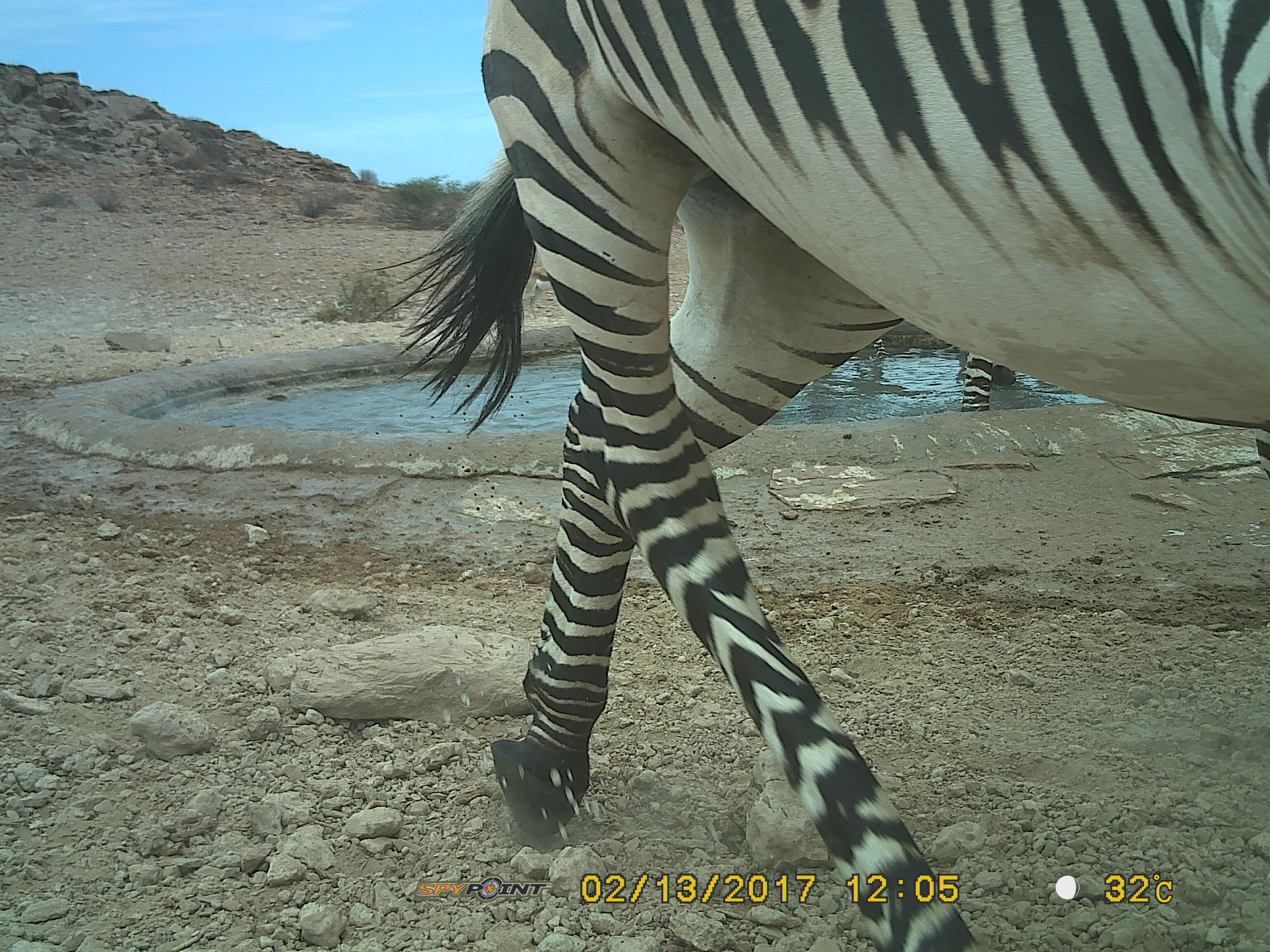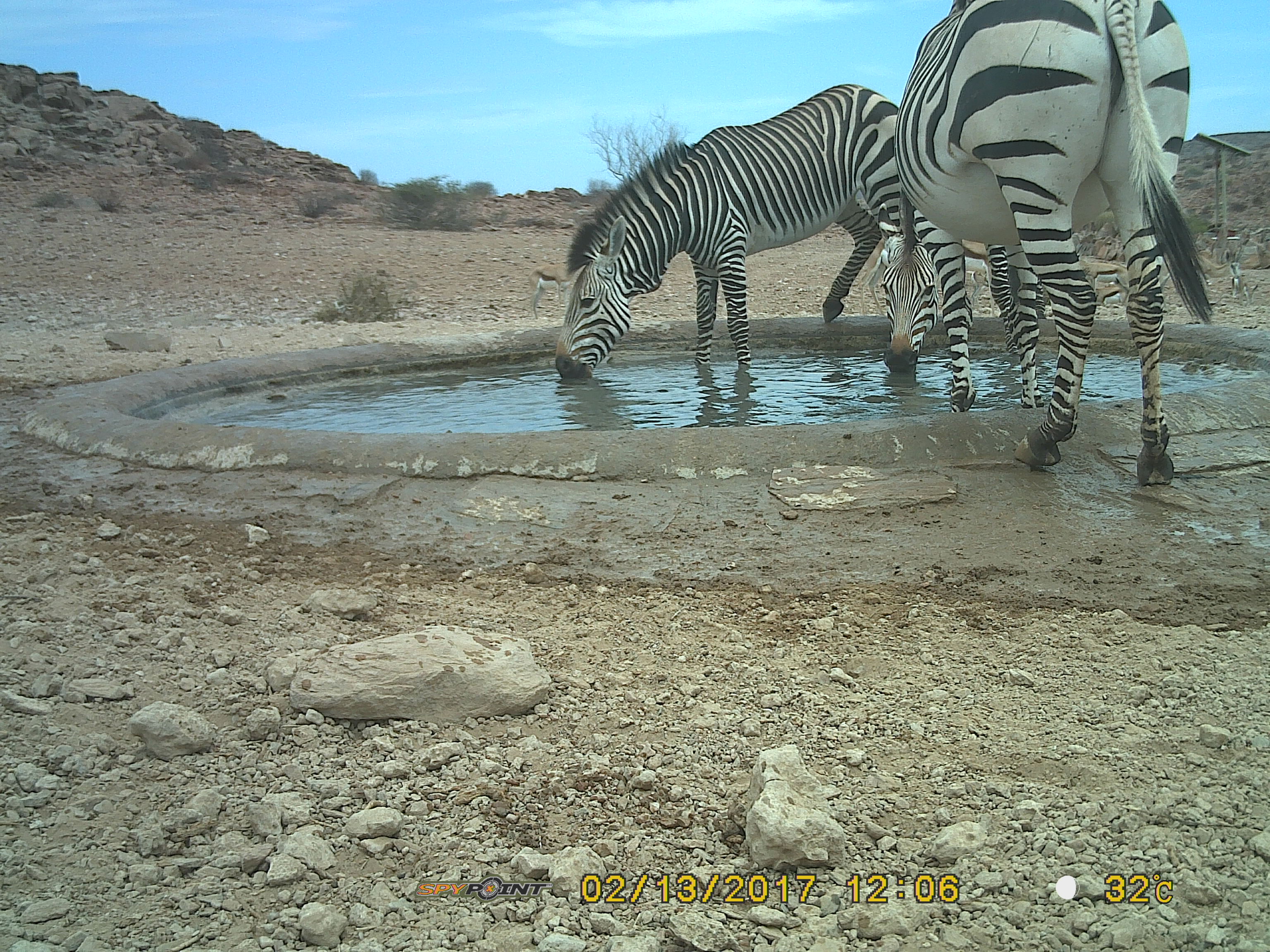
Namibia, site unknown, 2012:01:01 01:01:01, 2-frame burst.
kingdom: Animalia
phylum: Chordata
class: Mammalia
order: Perissodactyla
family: Equidae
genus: Equus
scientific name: Equus zebra hartmannae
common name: hartmann's mountain zebra